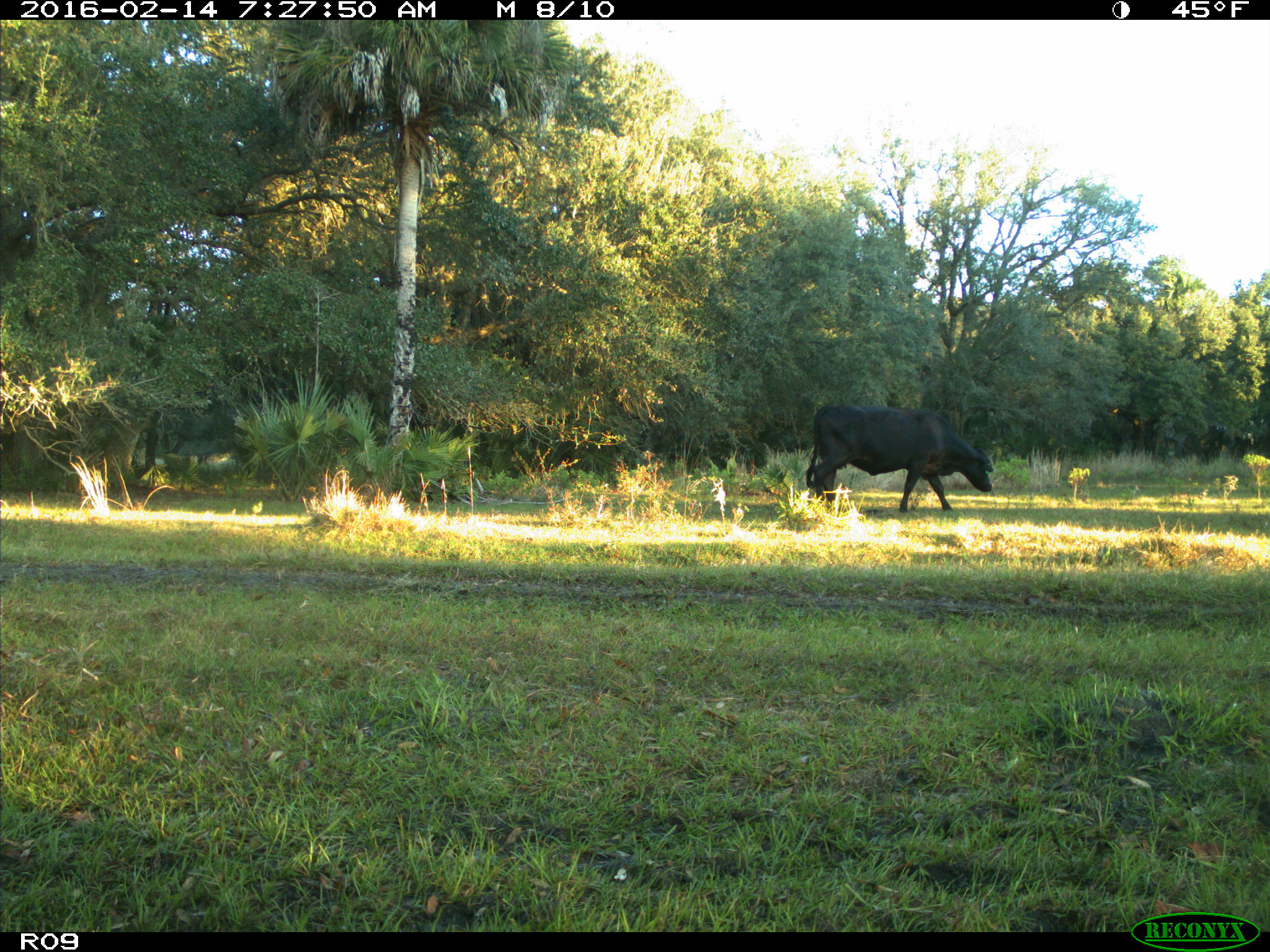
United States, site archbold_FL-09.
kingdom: Animalia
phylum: Chordata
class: Mammalia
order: Artiodactyla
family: Bovidae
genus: Bos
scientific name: Bos taurus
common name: domestic cow